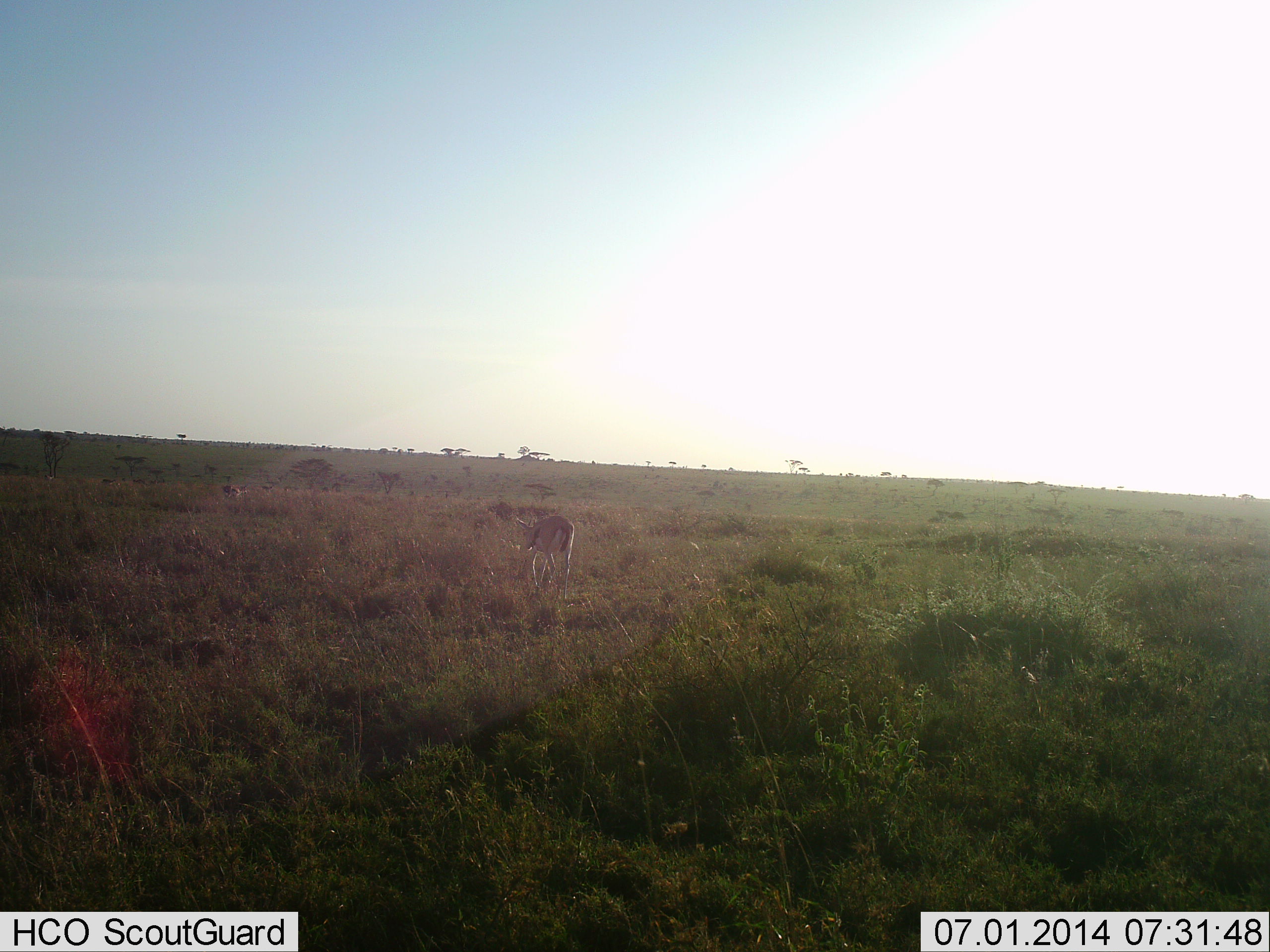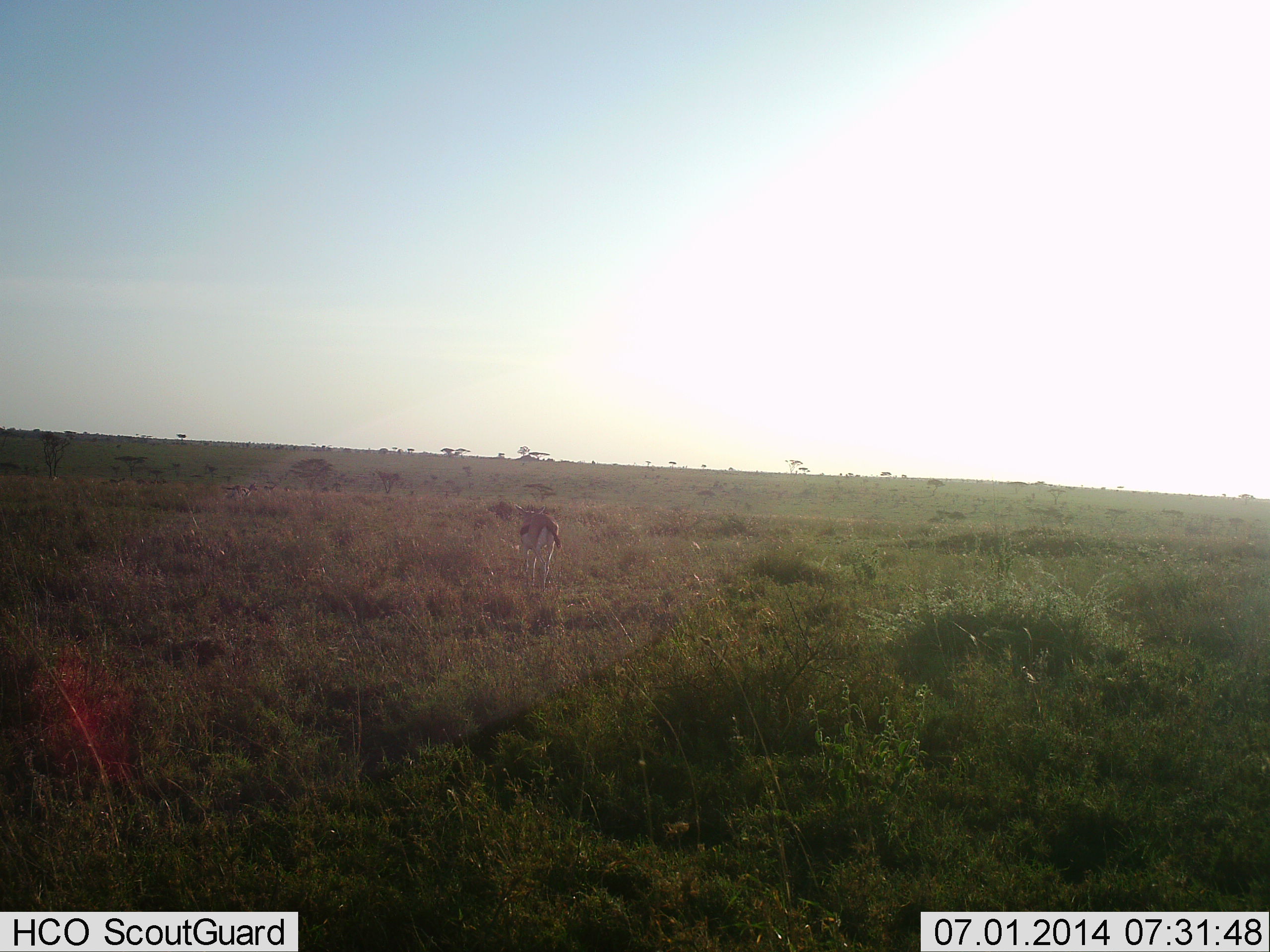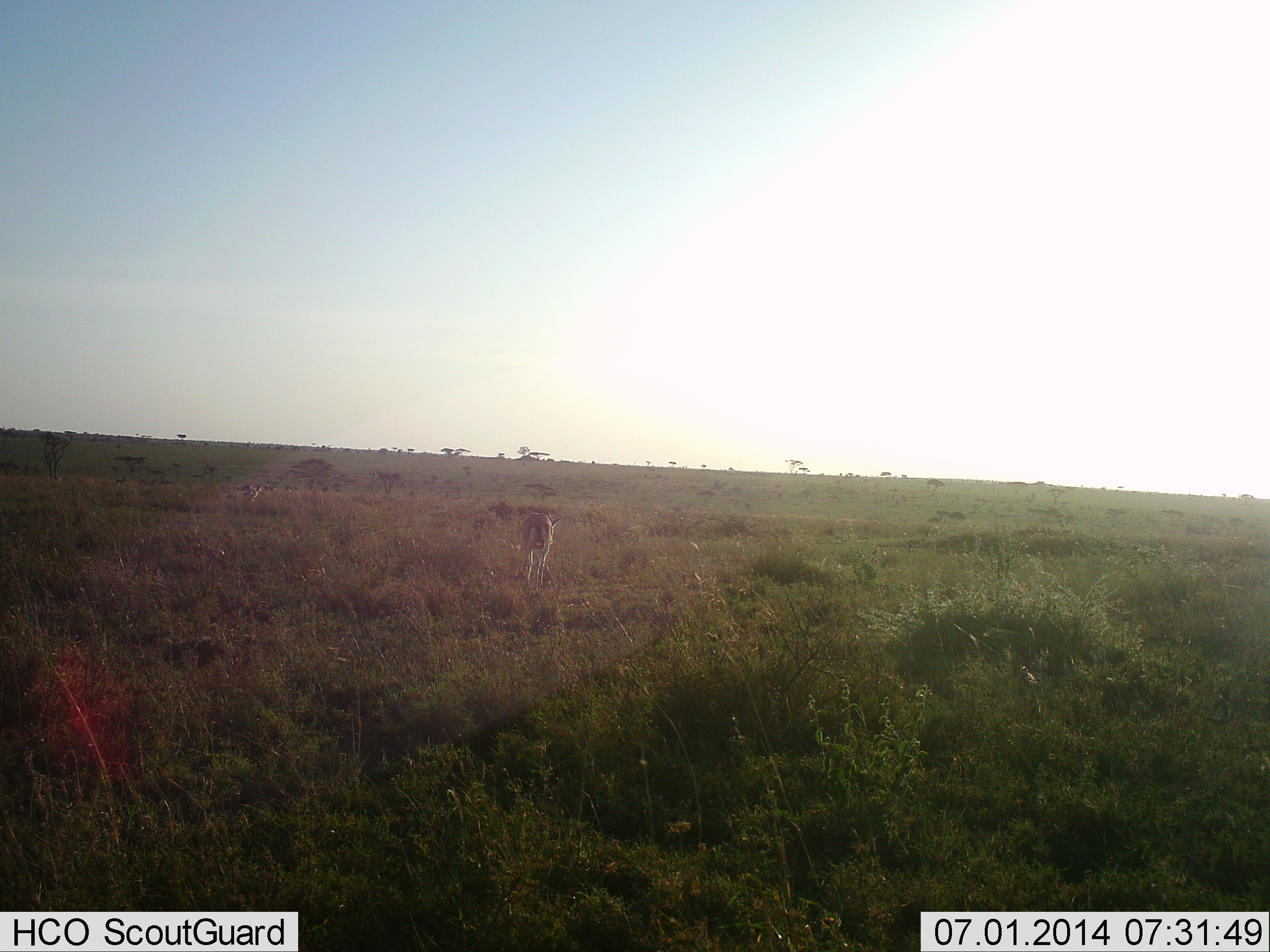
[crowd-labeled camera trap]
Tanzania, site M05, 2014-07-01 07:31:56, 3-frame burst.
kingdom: Animalia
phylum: Chordata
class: Mammalia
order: Artiodactyla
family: Bovidae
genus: Eudorcas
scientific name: Eudorcas thomsonii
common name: thomson's gazelle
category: gazellethomsons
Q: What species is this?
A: Gazellethomsons (thomson's gazelle) (Eudorcas thomsonii).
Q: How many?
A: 2.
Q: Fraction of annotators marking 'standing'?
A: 20%.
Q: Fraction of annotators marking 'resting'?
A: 0%.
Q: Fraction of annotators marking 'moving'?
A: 80%.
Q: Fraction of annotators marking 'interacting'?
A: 0%.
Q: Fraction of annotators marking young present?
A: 0%.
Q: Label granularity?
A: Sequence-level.